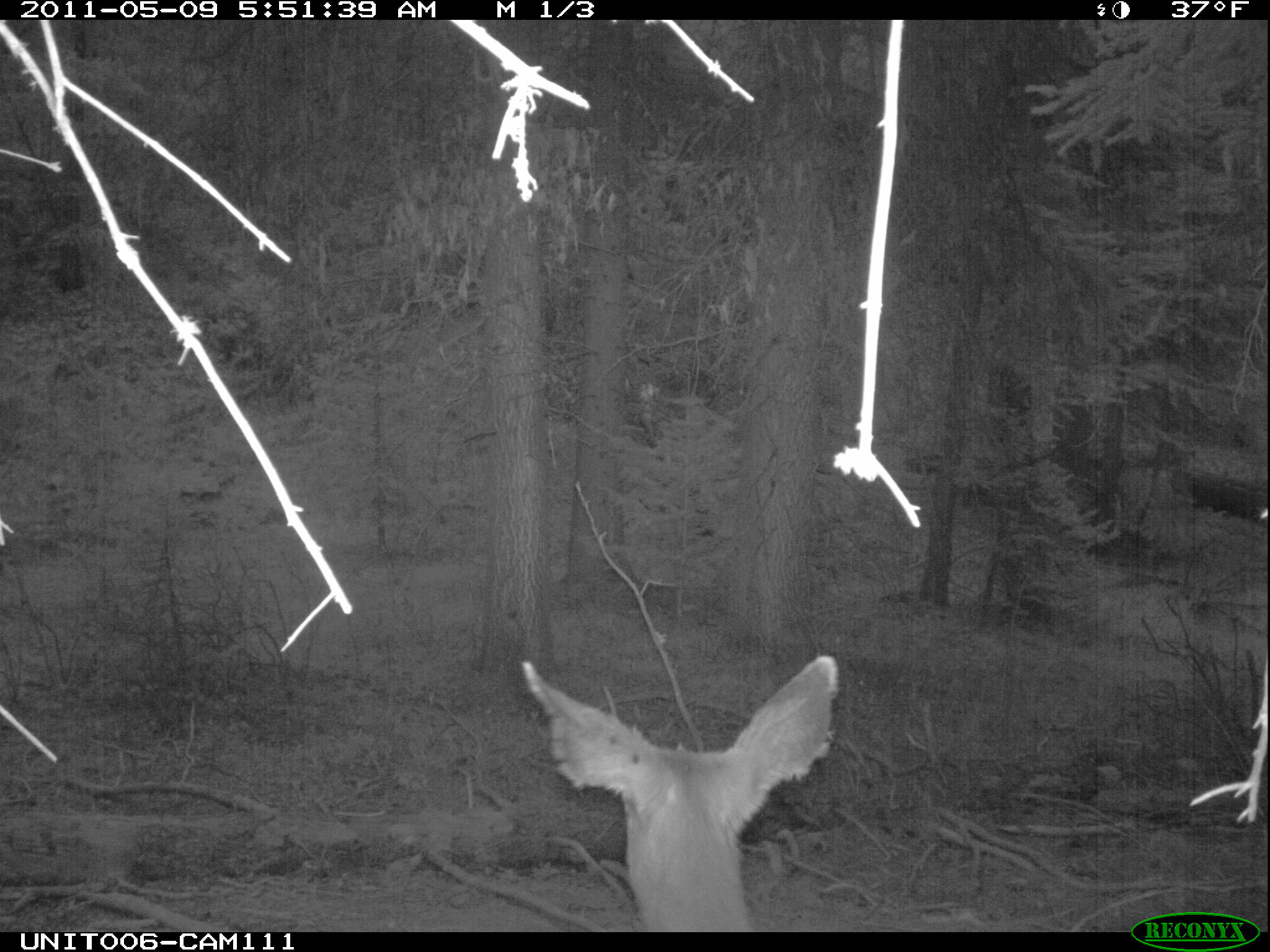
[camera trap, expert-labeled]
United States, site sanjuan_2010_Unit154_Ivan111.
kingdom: Animalia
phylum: Chordata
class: Mammalia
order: Artiodactyla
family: Cervidae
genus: Odocoileus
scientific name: Odocoileus hemionus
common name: mule deer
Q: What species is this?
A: Odocoileus hemionus (mule deer).